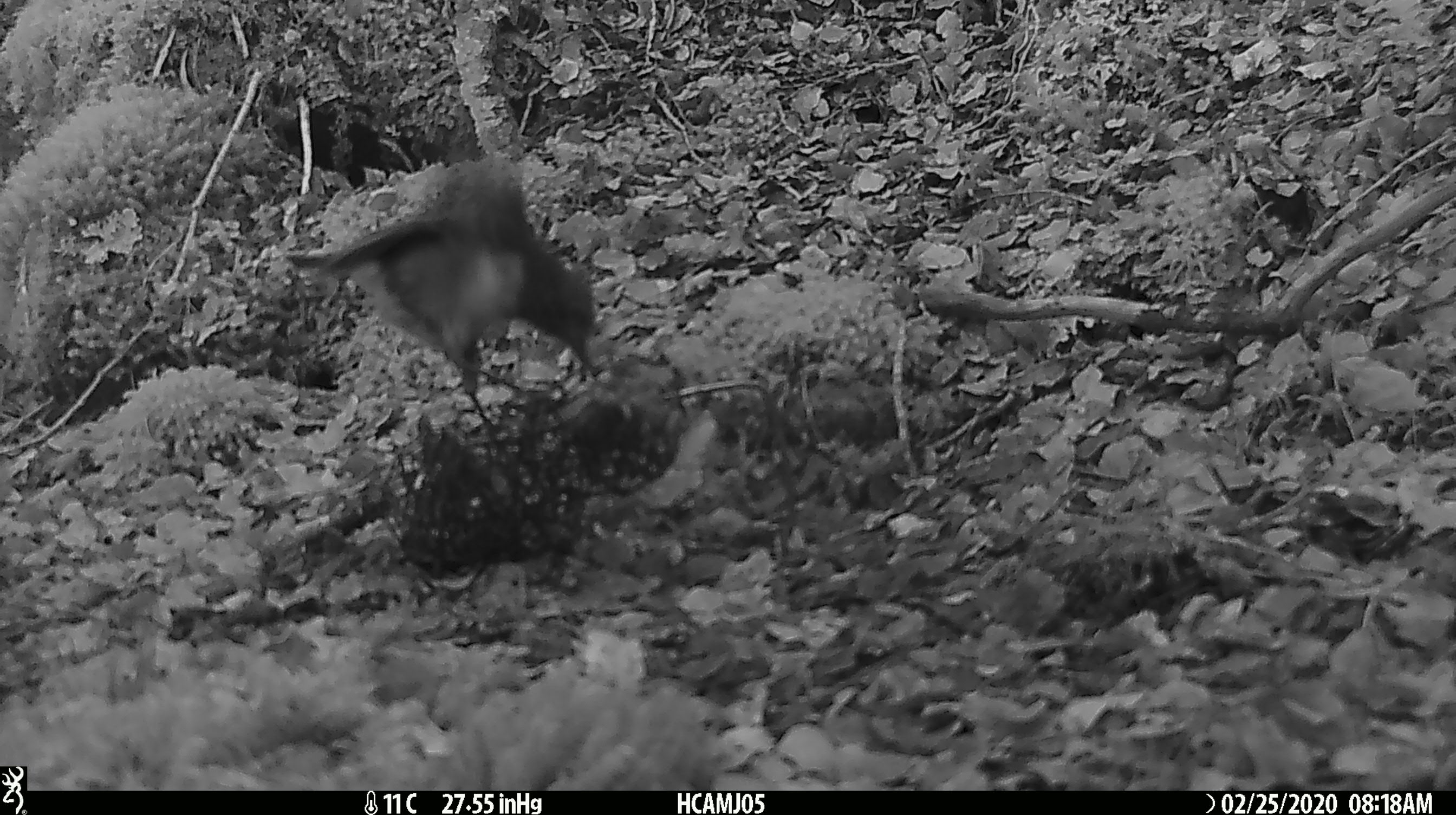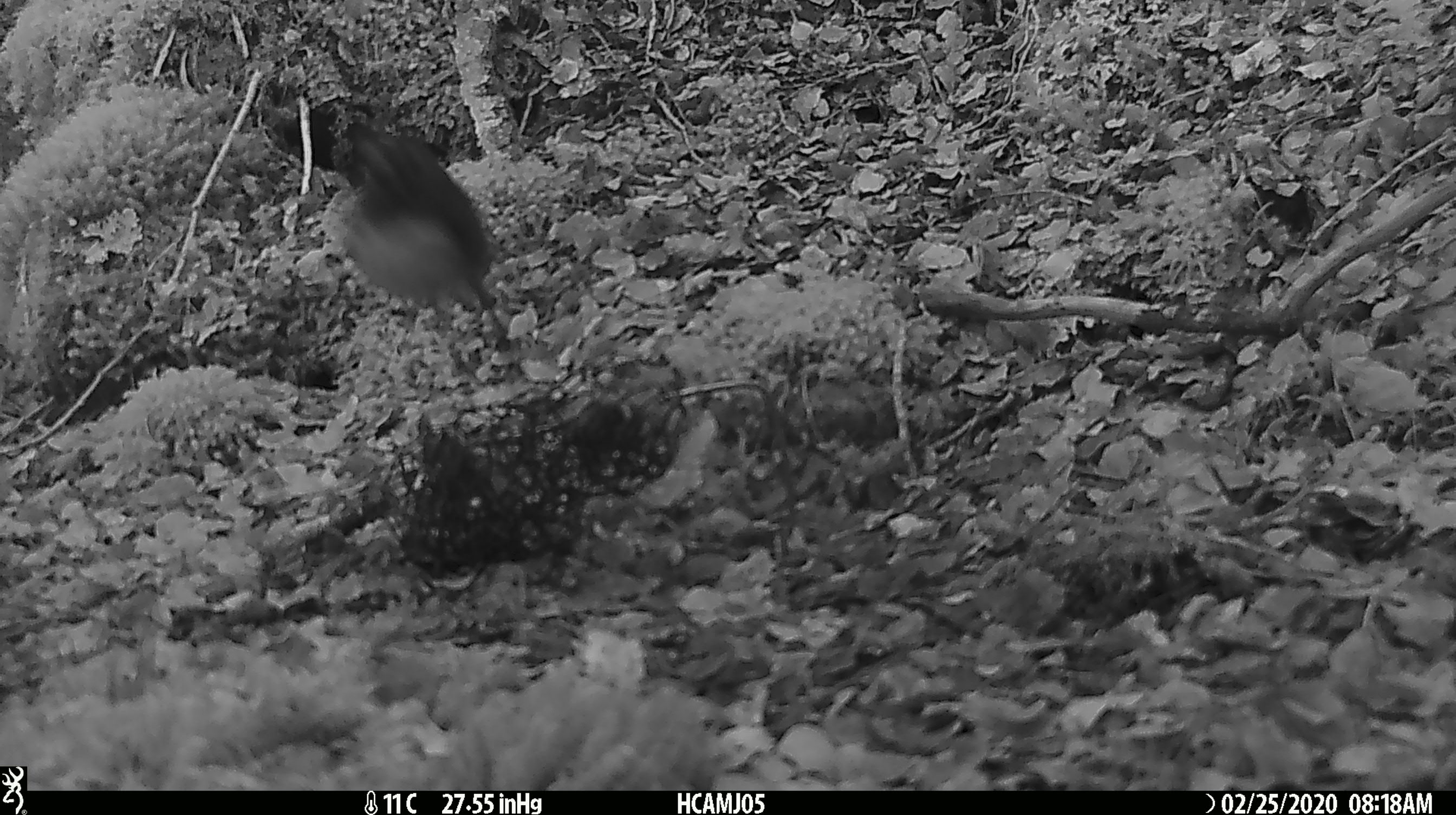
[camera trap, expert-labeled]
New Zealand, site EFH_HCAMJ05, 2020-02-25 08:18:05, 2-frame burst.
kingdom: Animalia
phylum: Chordata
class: Aves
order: Passeriformes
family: Petroicidae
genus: Petroica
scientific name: Petroica australis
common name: new zealand robin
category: robin